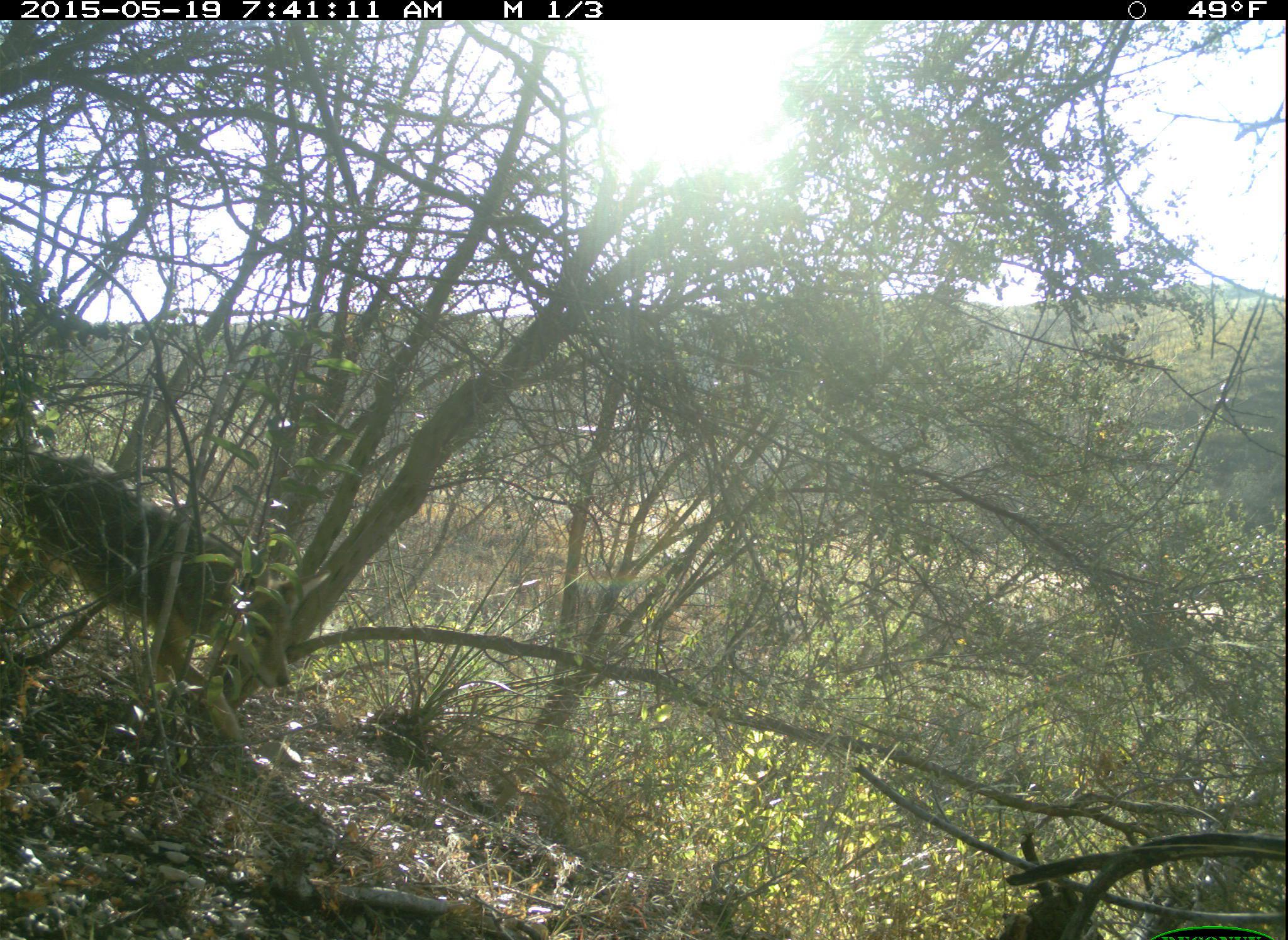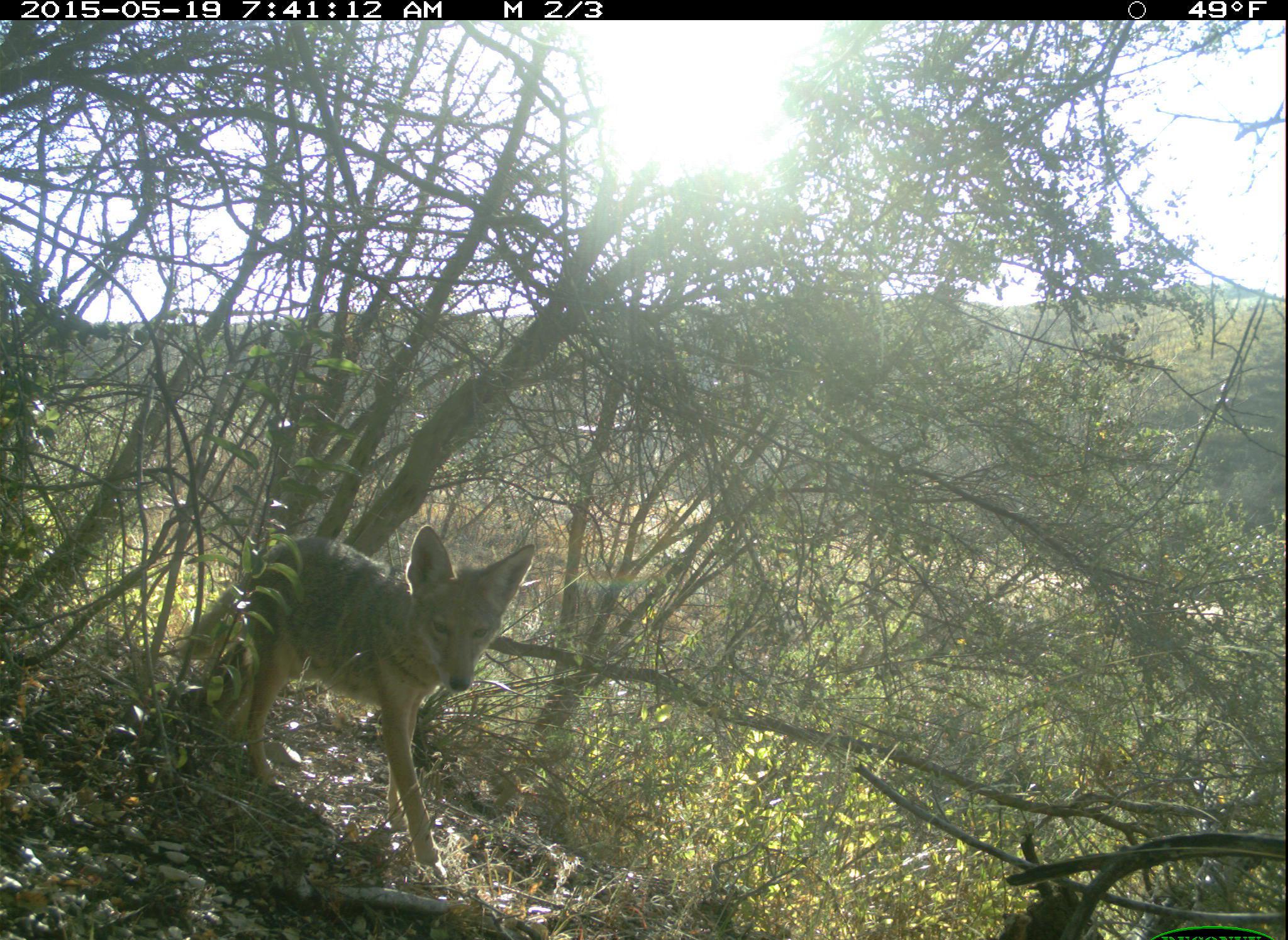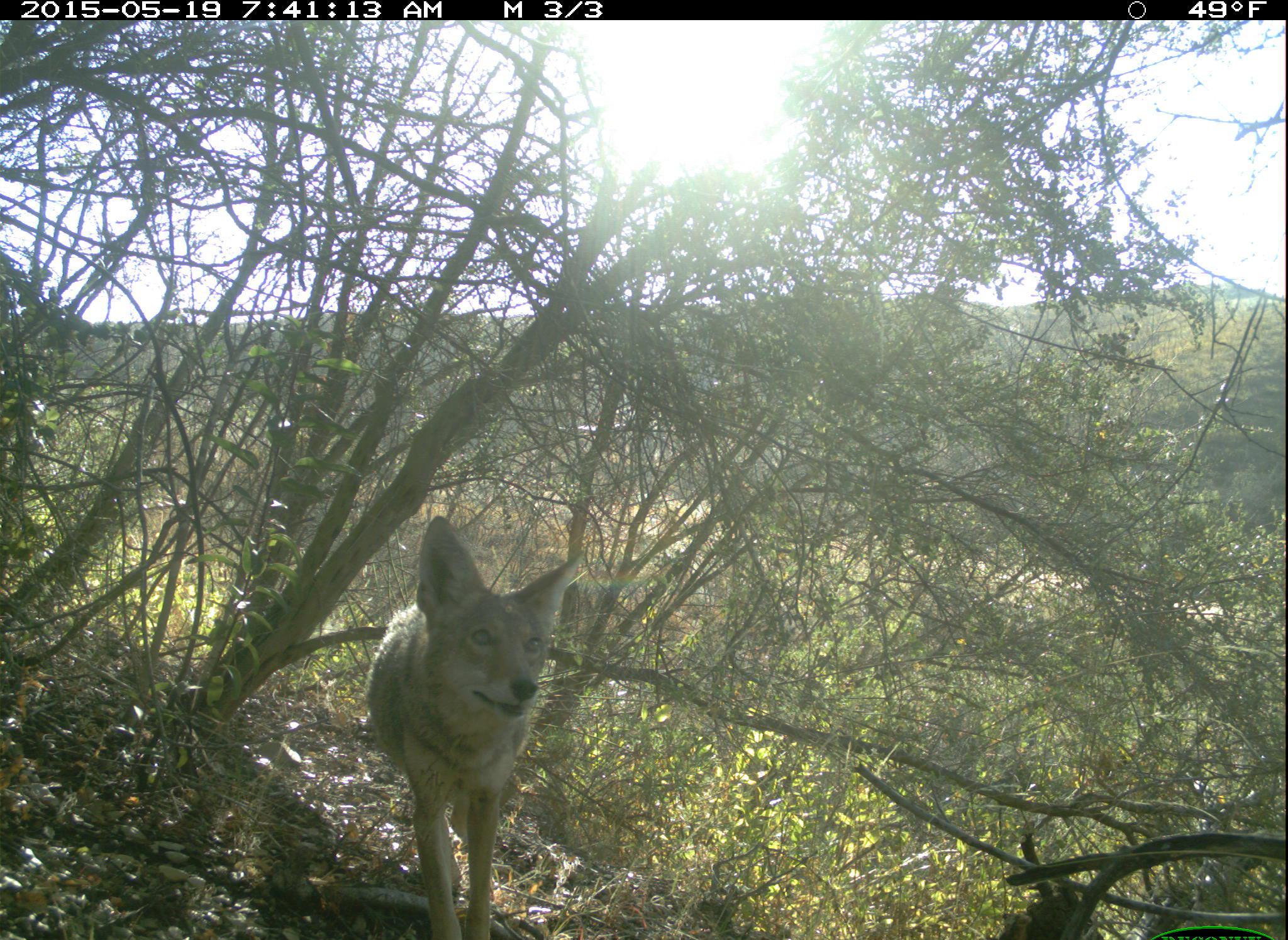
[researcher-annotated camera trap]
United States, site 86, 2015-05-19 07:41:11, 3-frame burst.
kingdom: Animalia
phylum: Chordata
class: Mammalia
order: Carnivora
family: Canidae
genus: Canis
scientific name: Canis latrans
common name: coyote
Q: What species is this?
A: Coyote (Canis latrans).